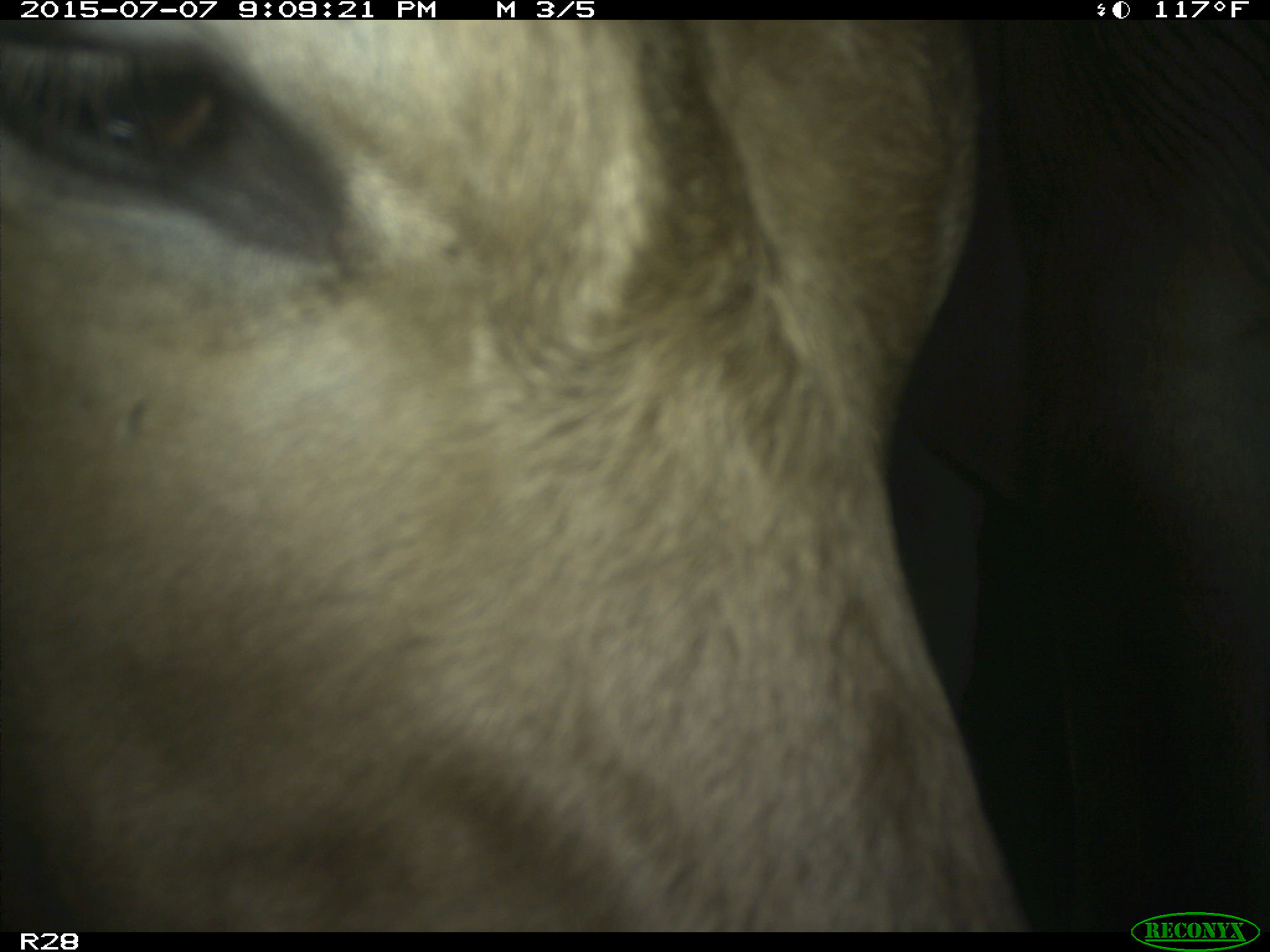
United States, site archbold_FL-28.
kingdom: Animalia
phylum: Chordata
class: Mammalia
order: Artiodactyla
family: Bovidae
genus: Bos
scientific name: Bos taurus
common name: domestic cow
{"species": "Bos taurus (domestic cow)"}